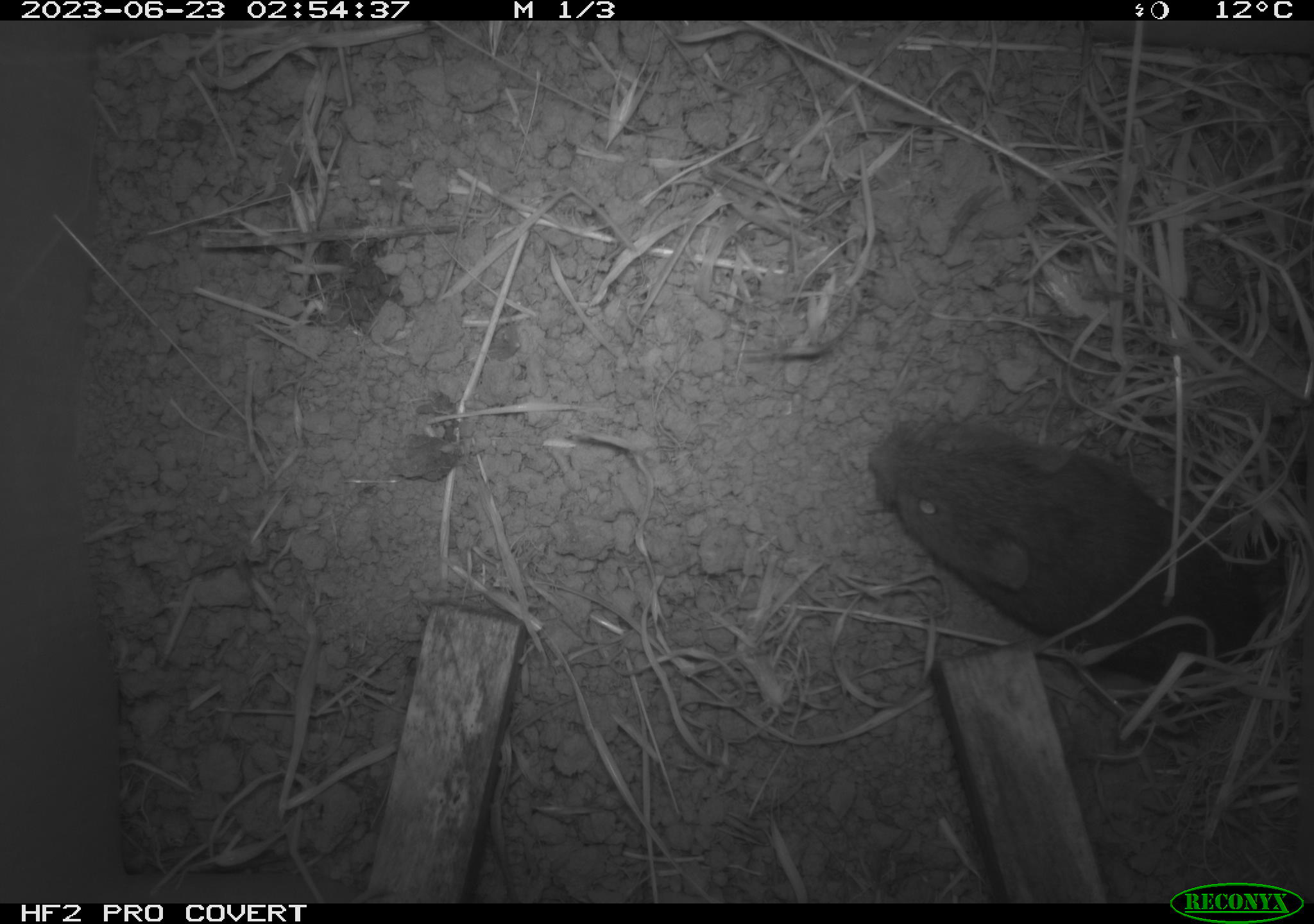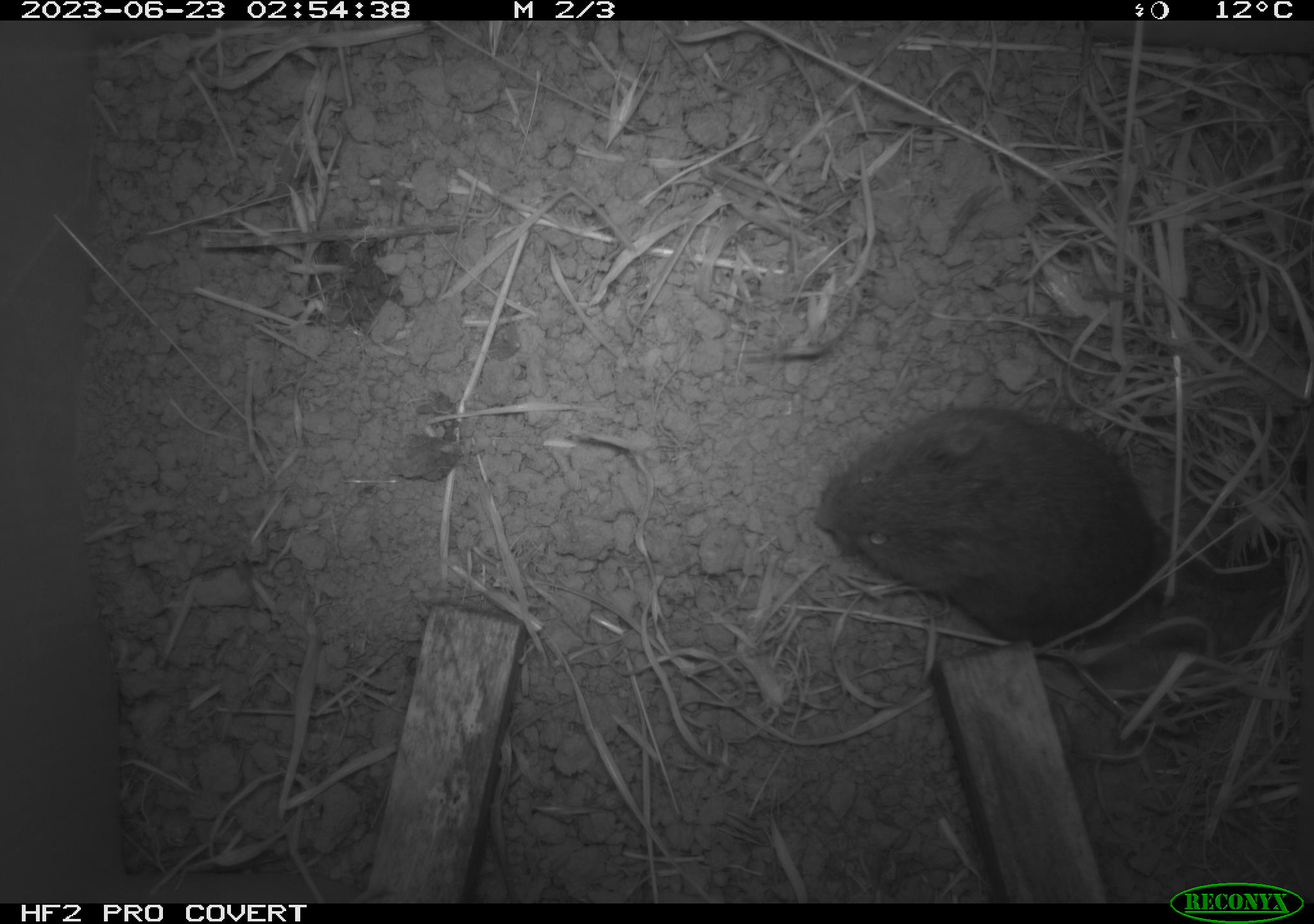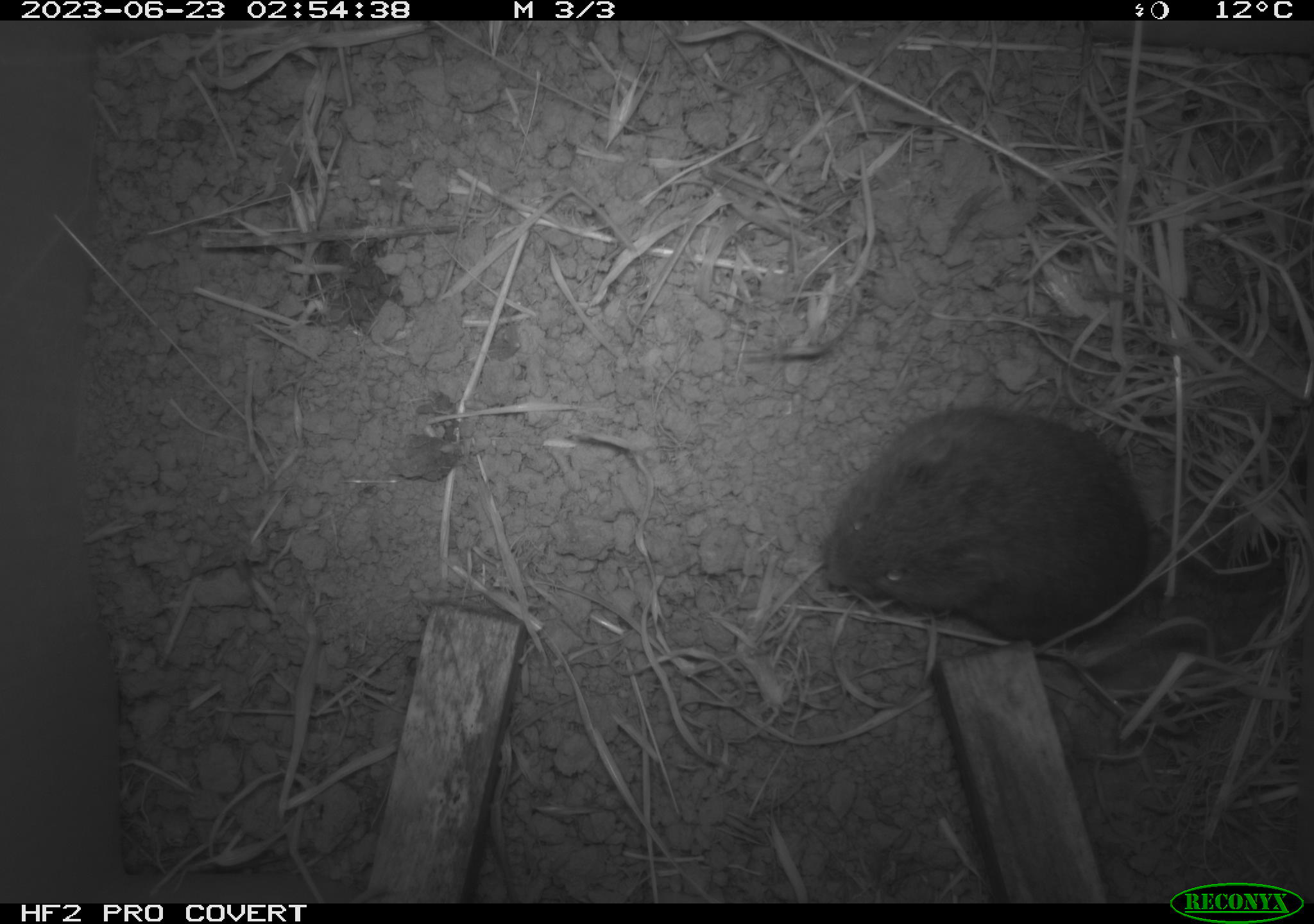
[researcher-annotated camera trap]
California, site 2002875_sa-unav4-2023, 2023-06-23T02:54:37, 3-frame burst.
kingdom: Animalia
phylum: Chordata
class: Mammalia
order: Rodentia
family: Cricetidae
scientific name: Arvicolinae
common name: voles, lemmings, and muskrats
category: arvicolinae subfamily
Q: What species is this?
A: Arvicolinae subfamily (voles, lemmings, and muskrats) (Arvicolinae).